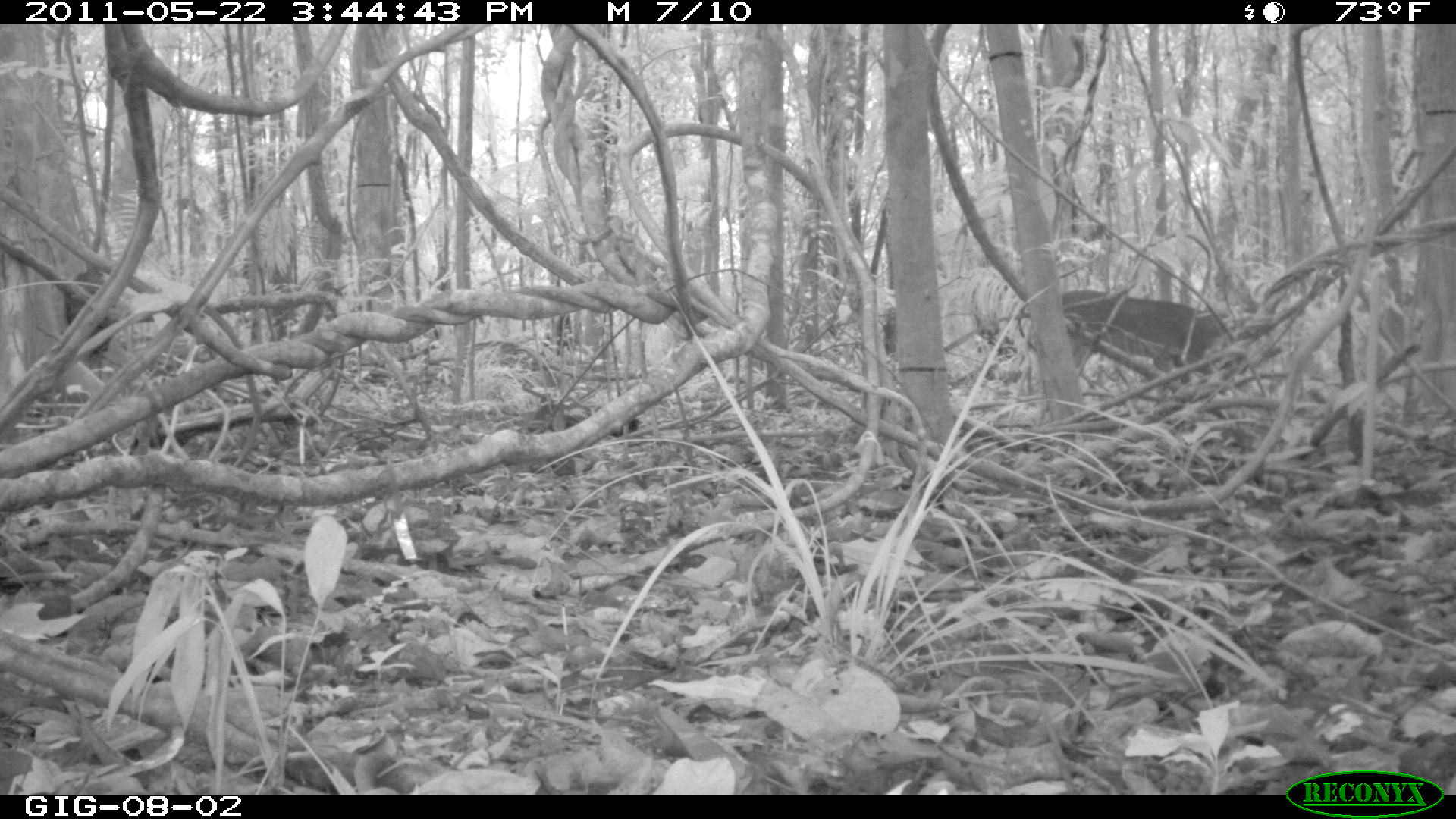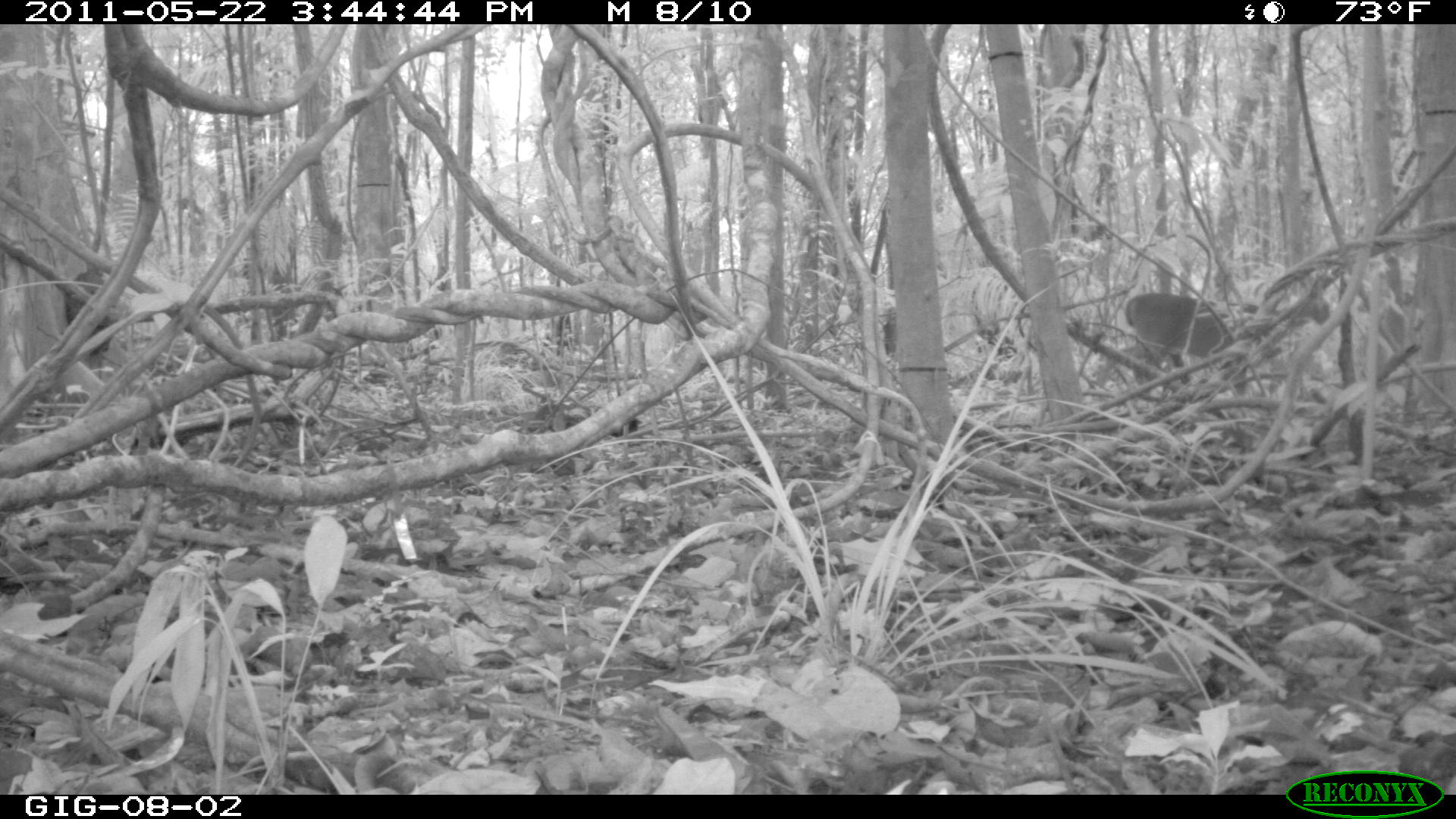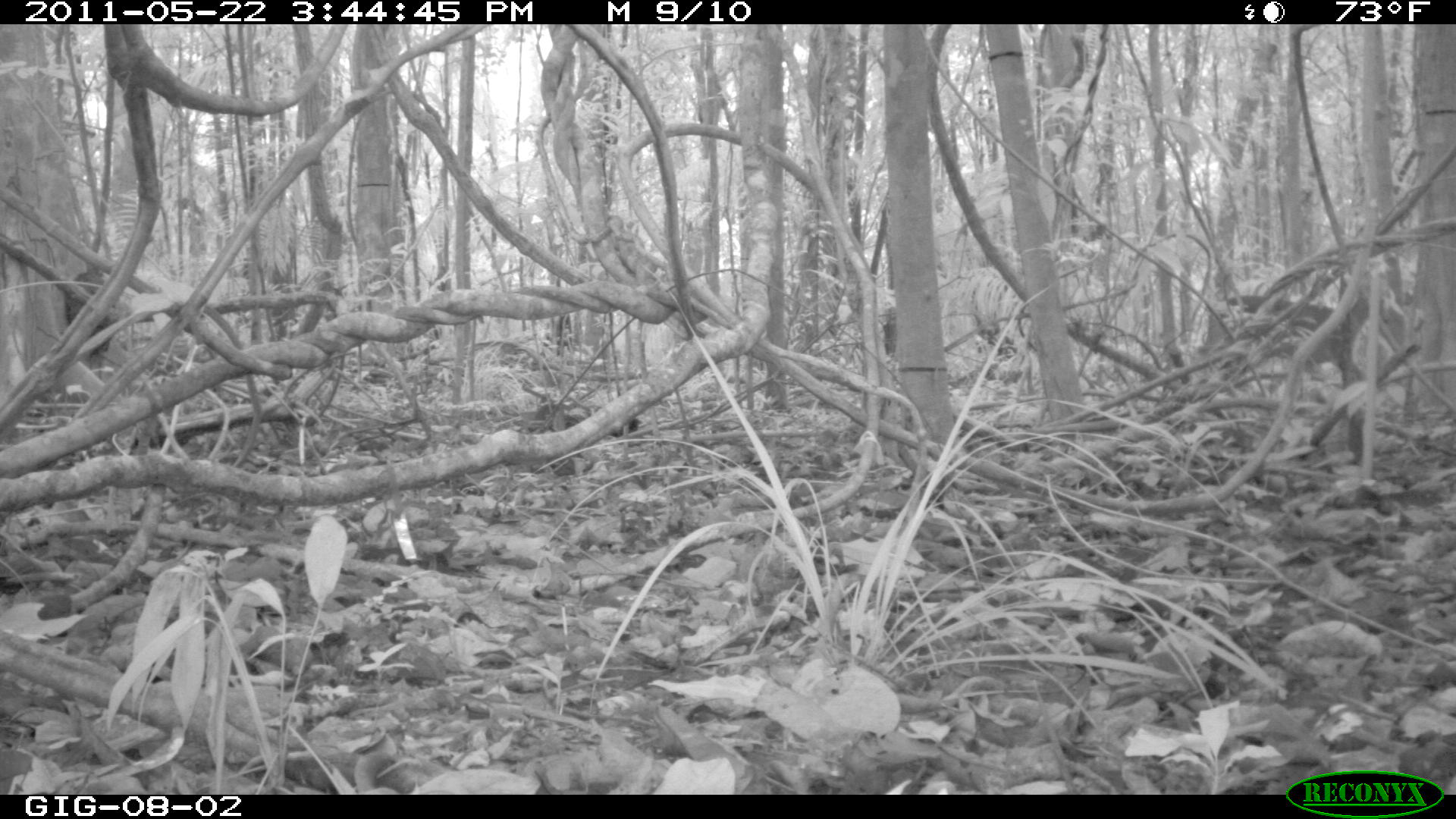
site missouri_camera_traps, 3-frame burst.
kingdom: Animalia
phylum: Chordata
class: Mammalia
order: Artiodactyla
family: Cervidae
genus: Odocoileus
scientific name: Odocoileus virginianus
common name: white-tailed deer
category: white tailed deer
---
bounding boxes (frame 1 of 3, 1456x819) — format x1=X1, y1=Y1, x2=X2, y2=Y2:
white tailed deer: x1=1022, y1=271, x2=1301, y2=395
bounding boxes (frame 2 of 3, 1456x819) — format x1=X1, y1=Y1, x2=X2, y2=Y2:
white tailed deer: x1=1119, y1=261, x2=1334, y2=391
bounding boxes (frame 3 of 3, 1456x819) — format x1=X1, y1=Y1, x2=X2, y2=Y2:
white tailed deer: x1=1188, y1=266, x2=1410, y2=406